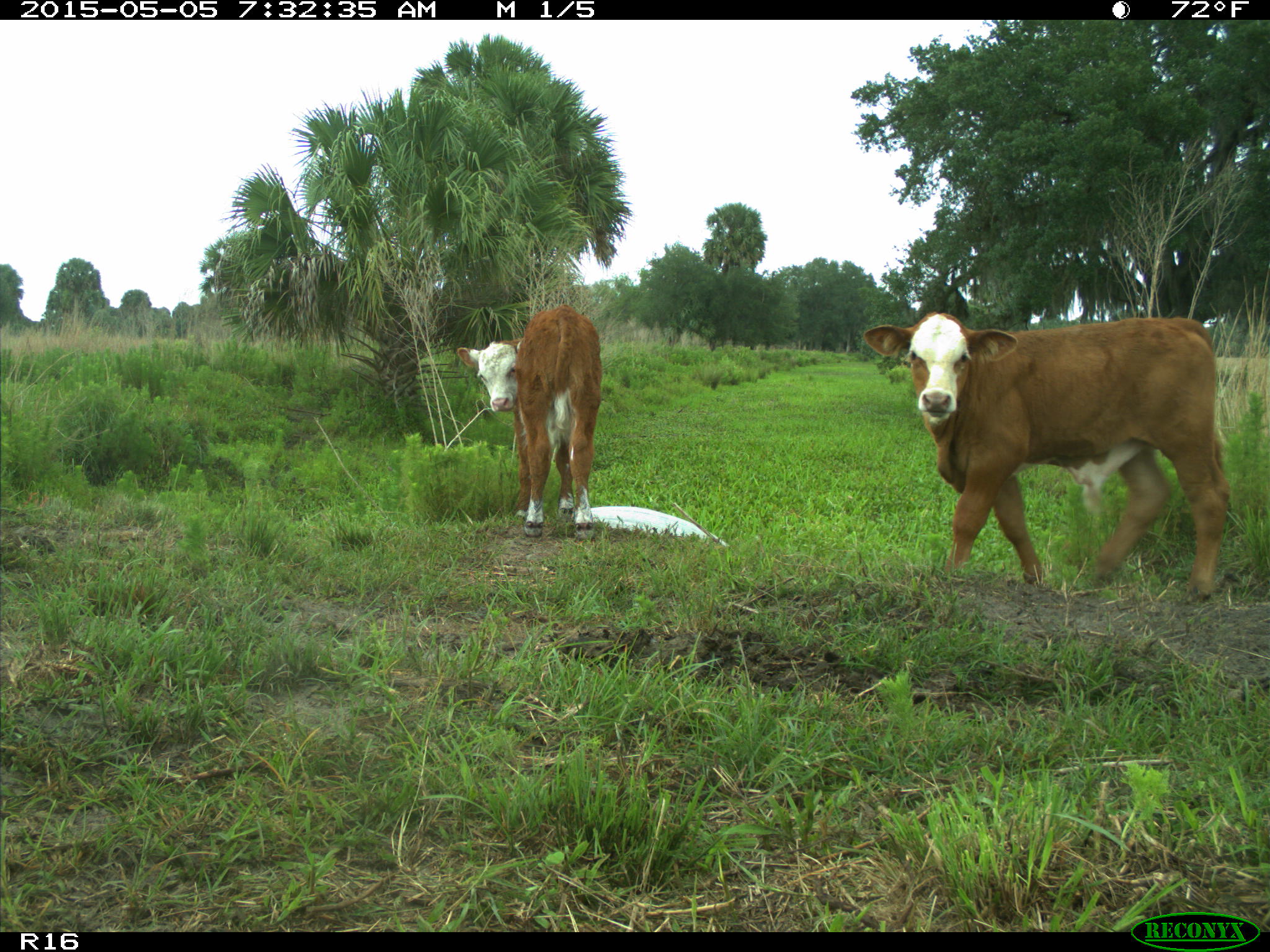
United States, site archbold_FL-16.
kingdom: Animalia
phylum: Chordata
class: Mammalia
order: Artiodactyla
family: Bovidae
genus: Bos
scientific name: Bos taurus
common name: domestic cow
Bos taurus (domestic cow).